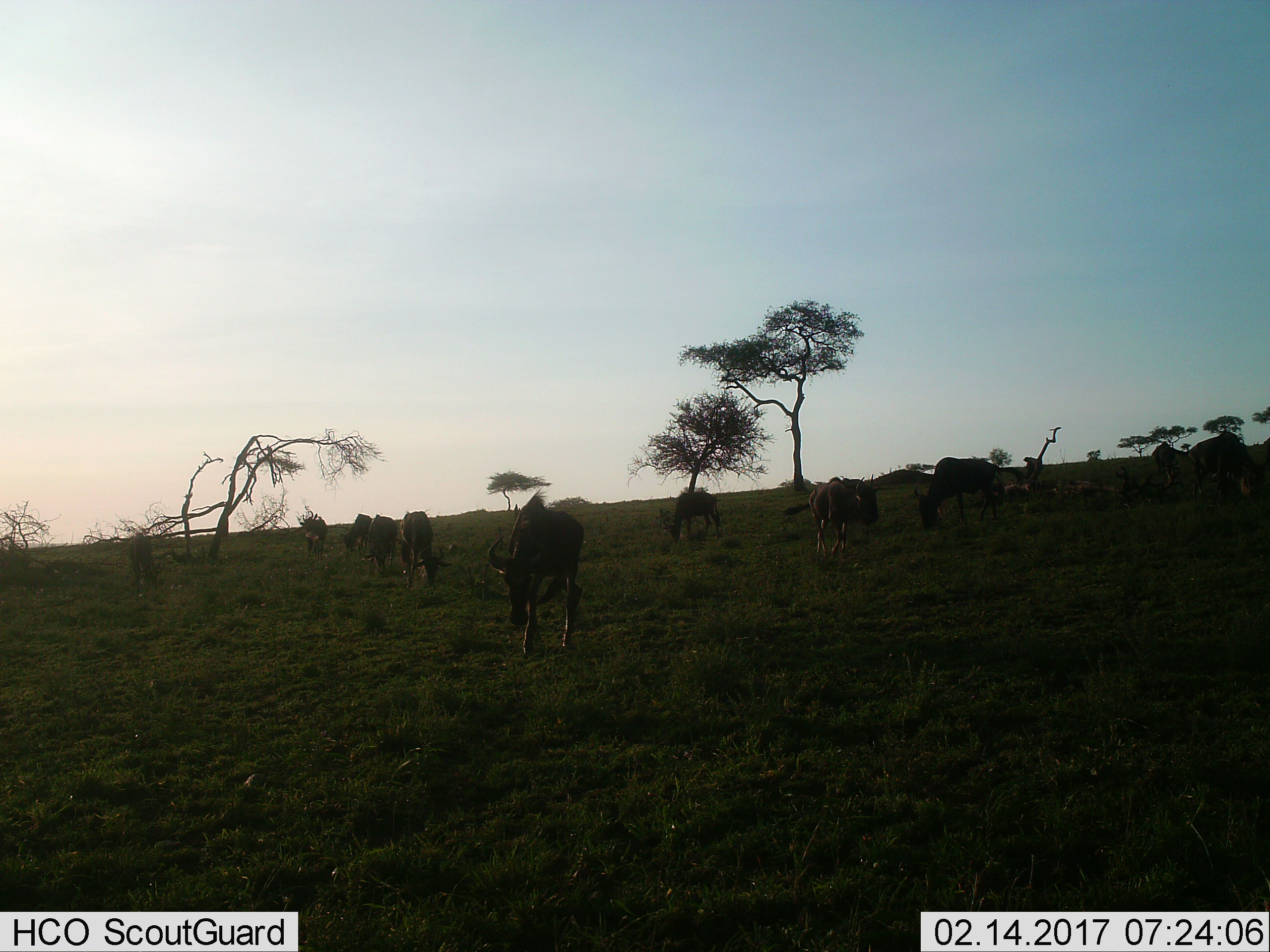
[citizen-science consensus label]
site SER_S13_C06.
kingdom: Animalia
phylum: Chordata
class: Mammalia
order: Artiodactyla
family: Bovidae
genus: Connochaetes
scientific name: Connochaetes taurinus taurinus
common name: blue wildebeest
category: wildebeestblue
Wildebeestblue (blue wildebeest) (Connochaetes taurinus taurinus), count 11-50. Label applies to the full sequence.